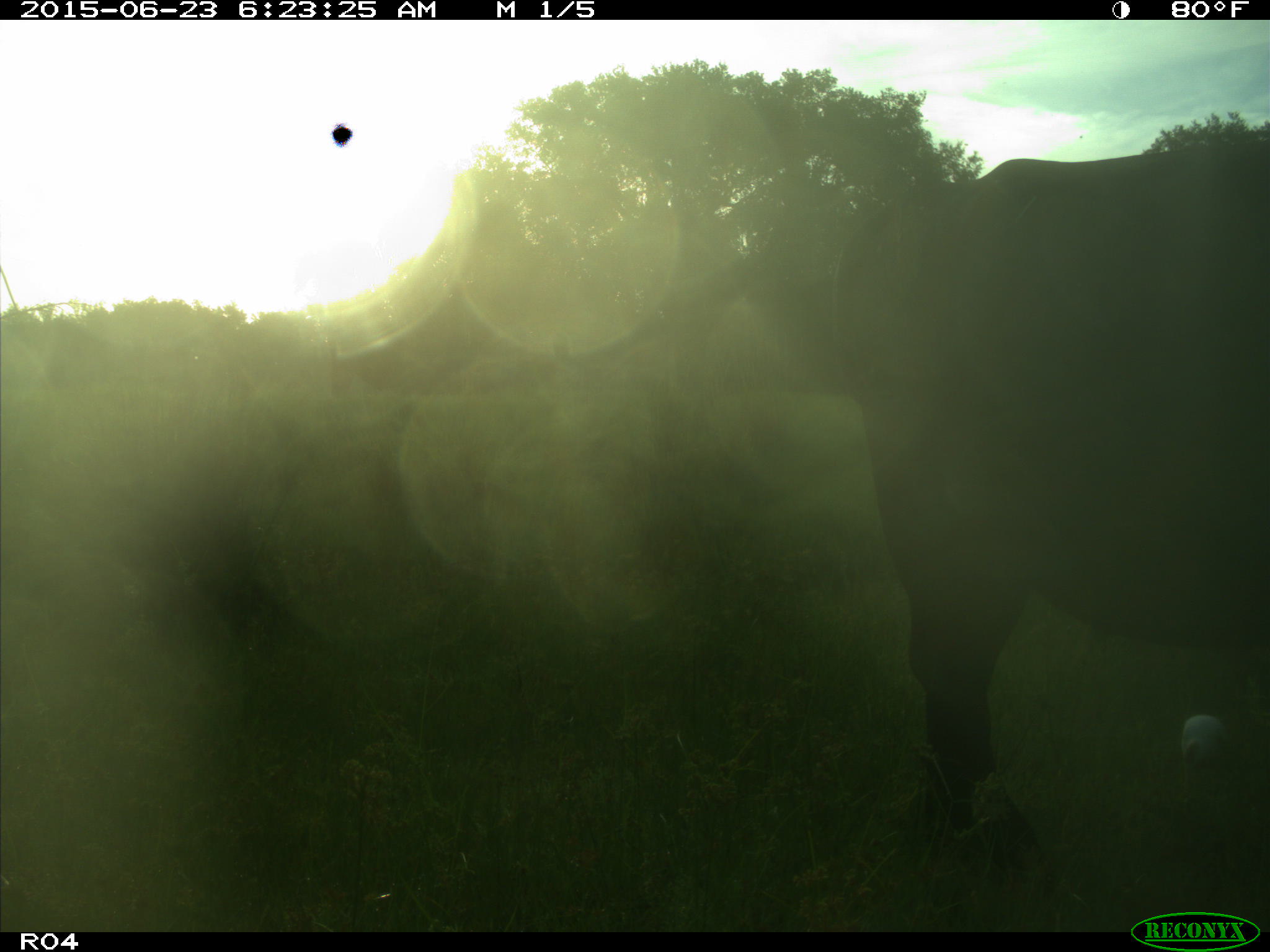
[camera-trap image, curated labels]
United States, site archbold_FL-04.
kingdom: Animalia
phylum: Chordata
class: Mammalia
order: Artiodactyla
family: Bovidae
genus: Bos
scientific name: Bos taurus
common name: domestic cow